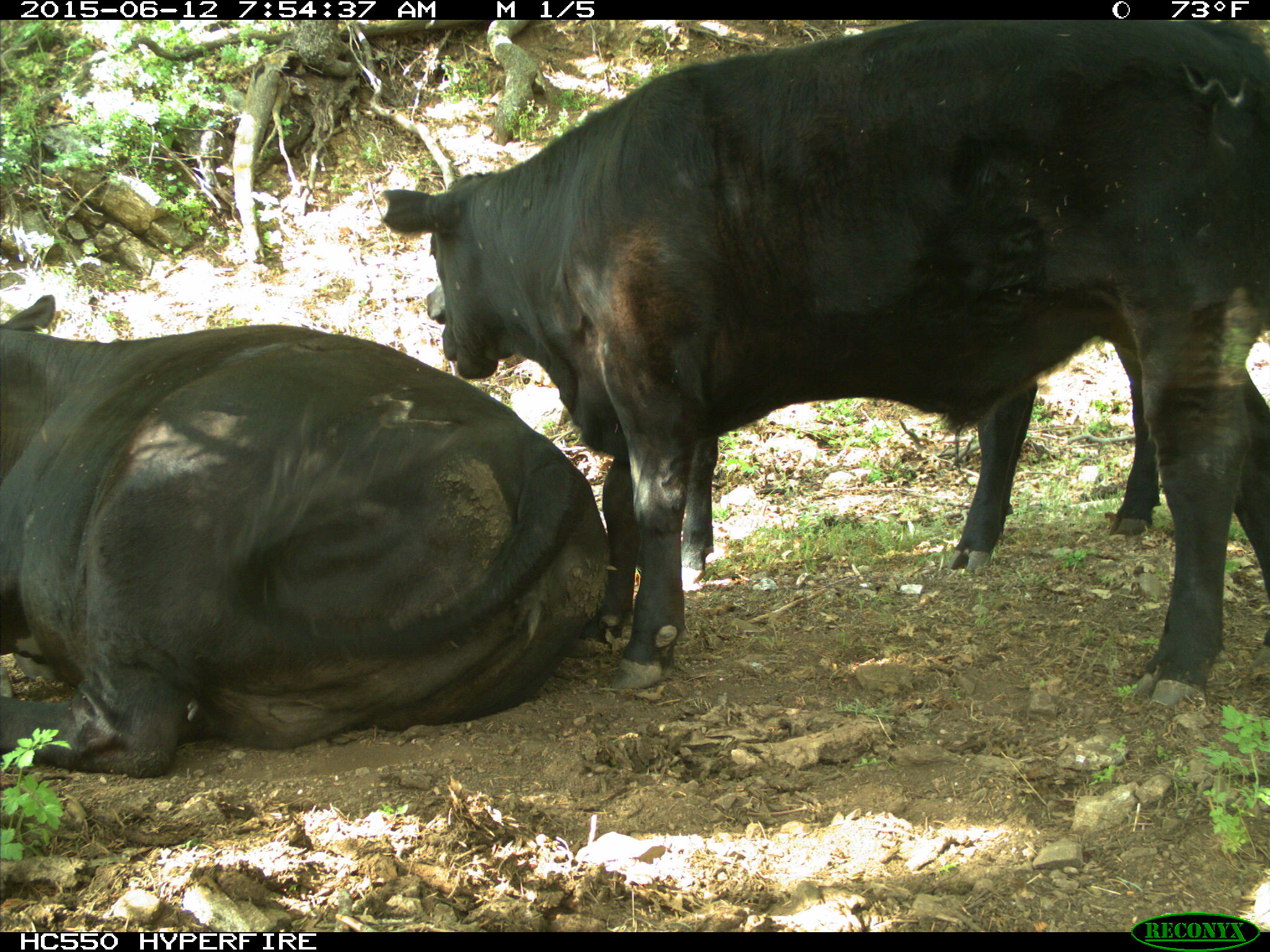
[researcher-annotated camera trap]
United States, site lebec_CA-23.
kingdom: Animalia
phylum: Chordata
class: Mammalia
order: Artiodactyla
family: Bovidae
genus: Bos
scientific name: Bos taurus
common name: domestic cow